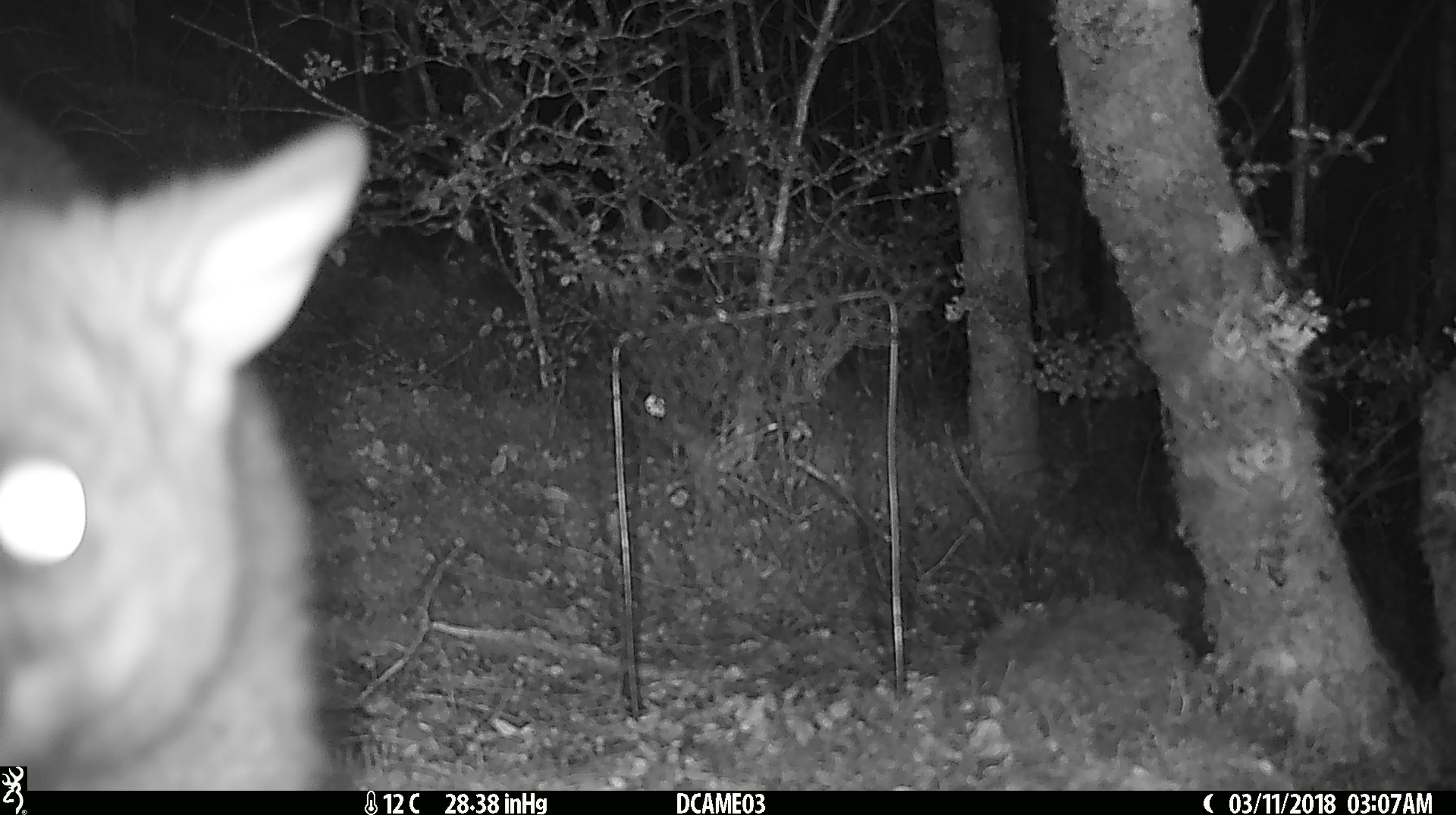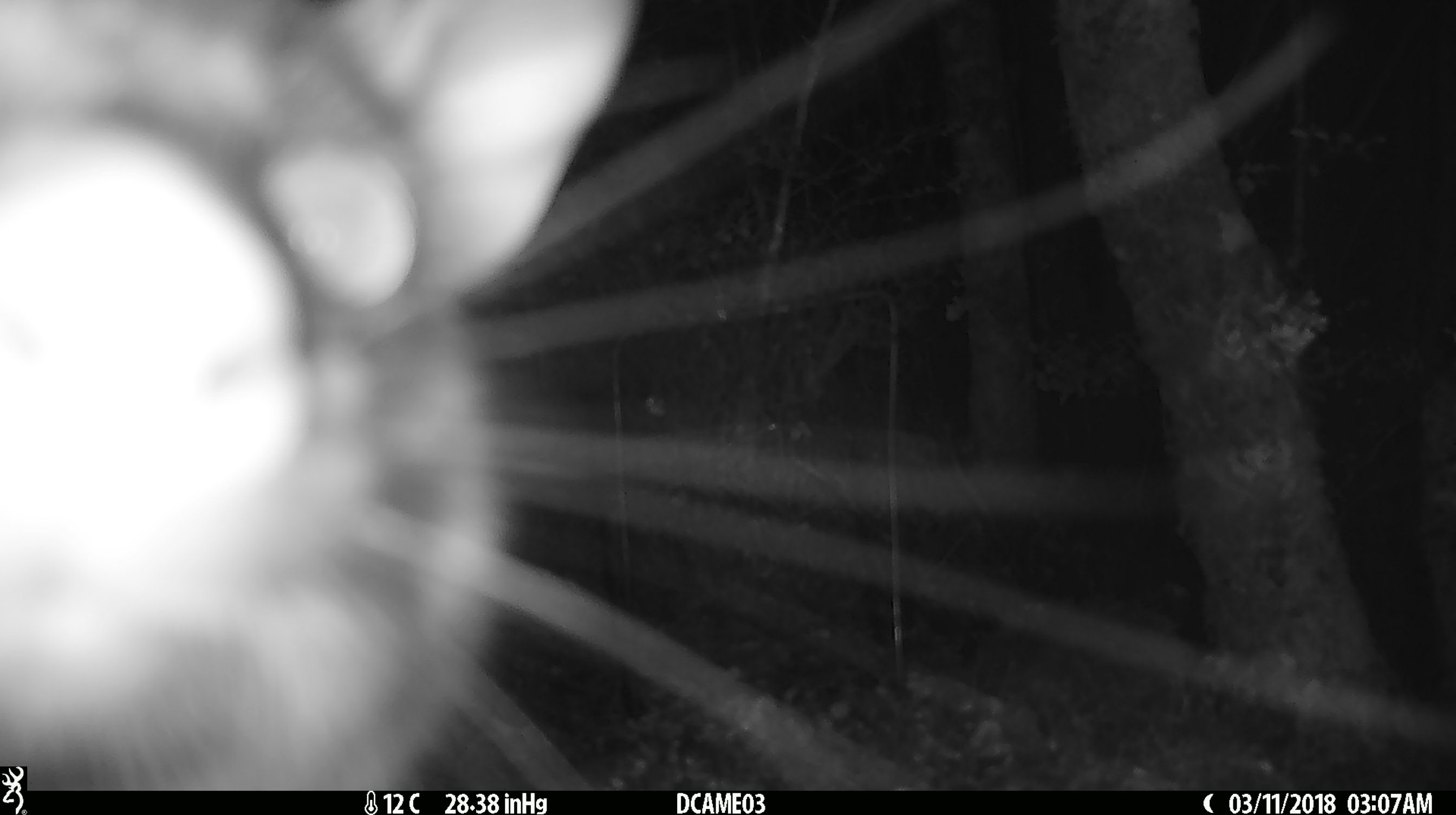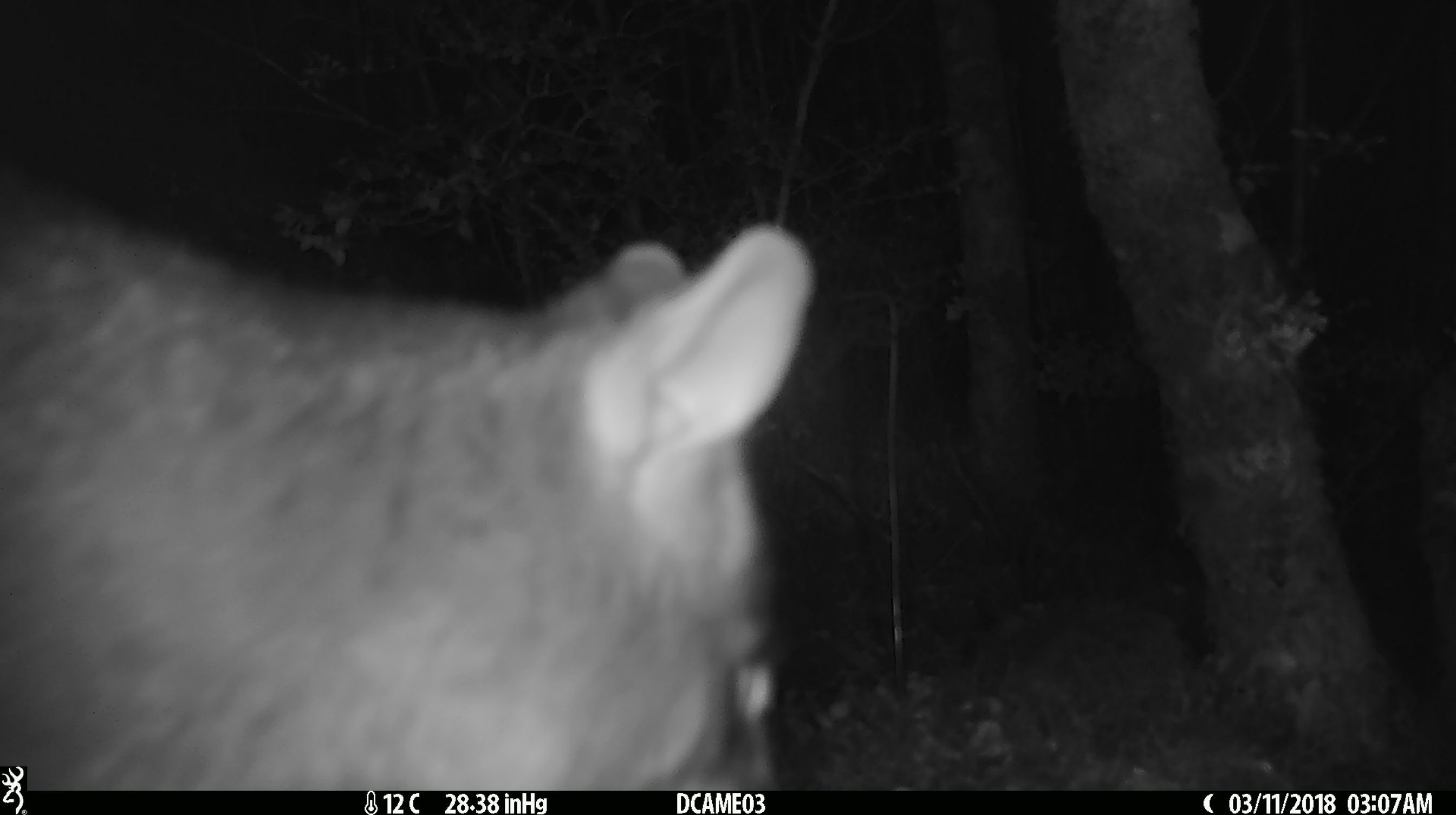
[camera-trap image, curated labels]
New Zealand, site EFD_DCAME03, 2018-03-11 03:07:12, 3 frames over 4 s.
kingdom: Animalia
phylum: Chordata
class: Mammalia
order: Diprotodontia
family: Phalangeridae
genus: Trichosurus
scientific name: Trichosurus vulpecula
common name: common brushtail possum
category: possum